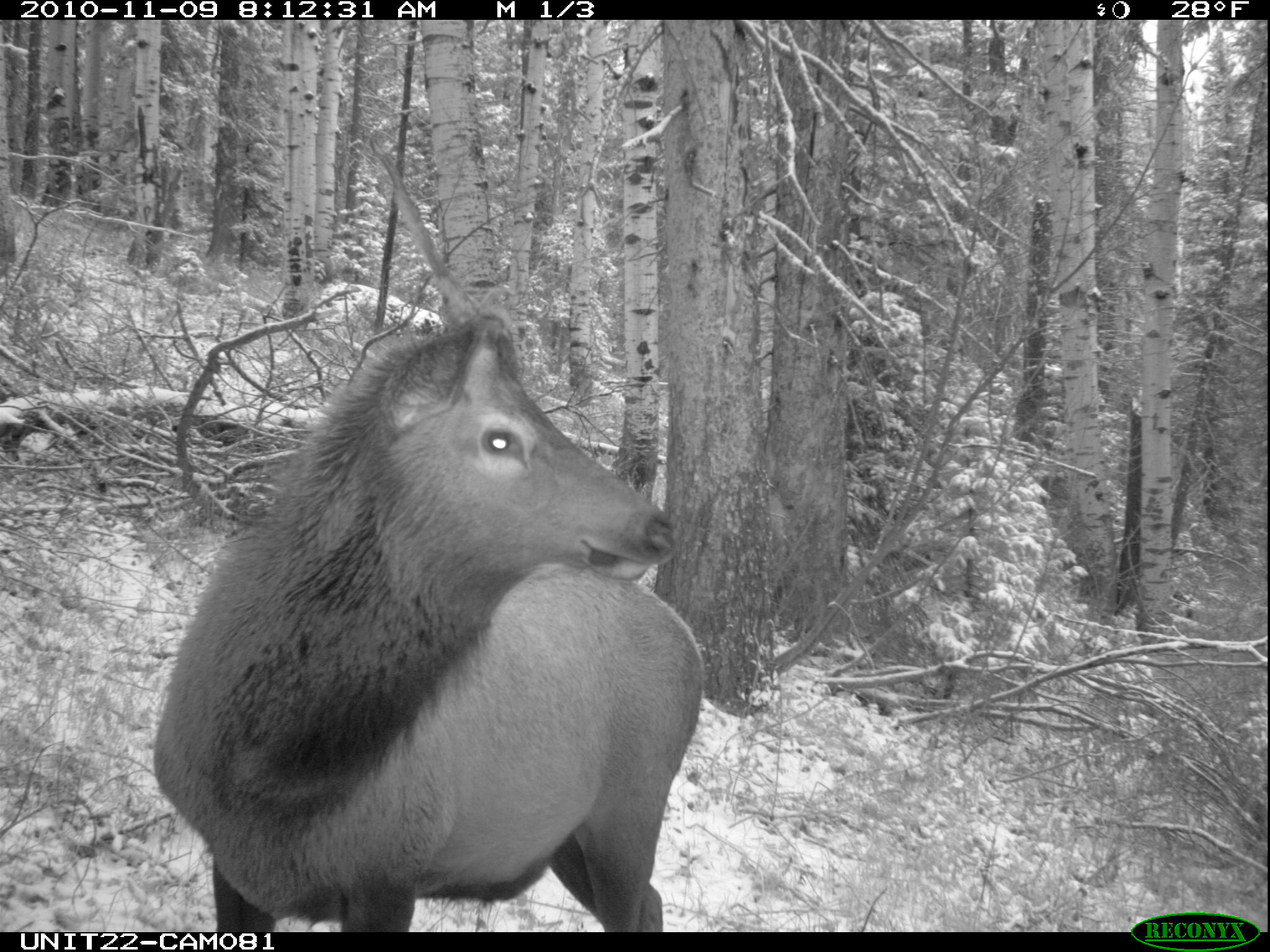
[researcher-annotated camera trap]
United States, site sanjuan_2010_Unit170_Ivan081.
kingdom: Animalia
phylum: Chordata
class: Mammalia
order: Artiodactyla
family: Cervidae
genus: Cervus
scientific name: Cervus elaphus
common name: red deer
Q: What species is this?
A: Cervus elaphus (red deer).